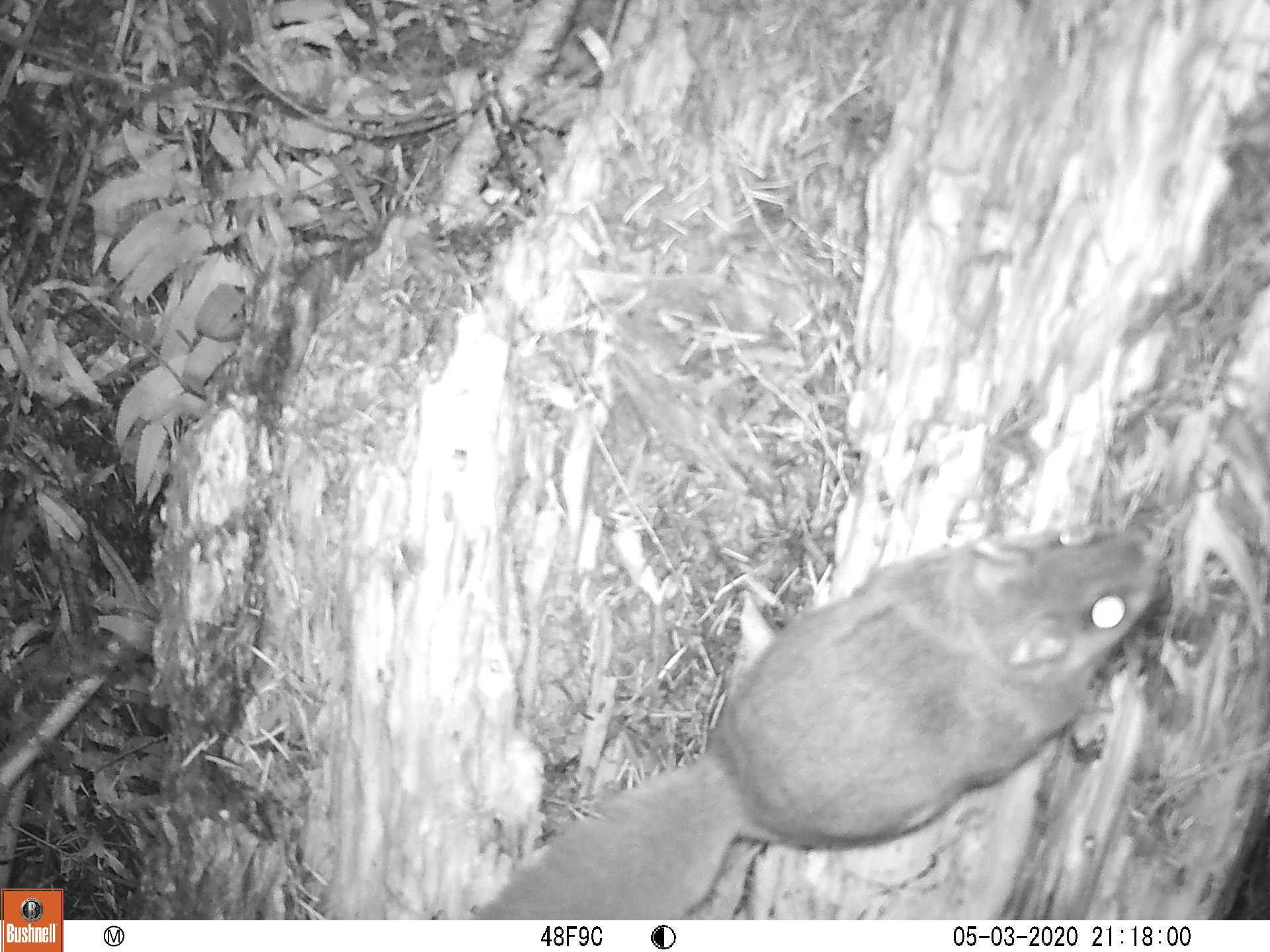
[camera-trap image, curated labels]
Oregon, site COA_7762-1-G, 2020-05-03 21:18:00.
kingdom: Animalia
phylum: Chordata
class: Mammalia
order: Rodentia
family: Sciuridae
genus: Glaucomys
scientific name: Glaucomys oregonensis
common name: humboldt's flying squirrel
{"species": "humboldt's flying squirrel (Glaucomys oregonensis)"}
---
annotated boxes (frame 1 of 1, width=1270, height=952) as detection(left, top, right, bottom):
humboldt's flying squirrel: detection(470, 509, 1186, 913)